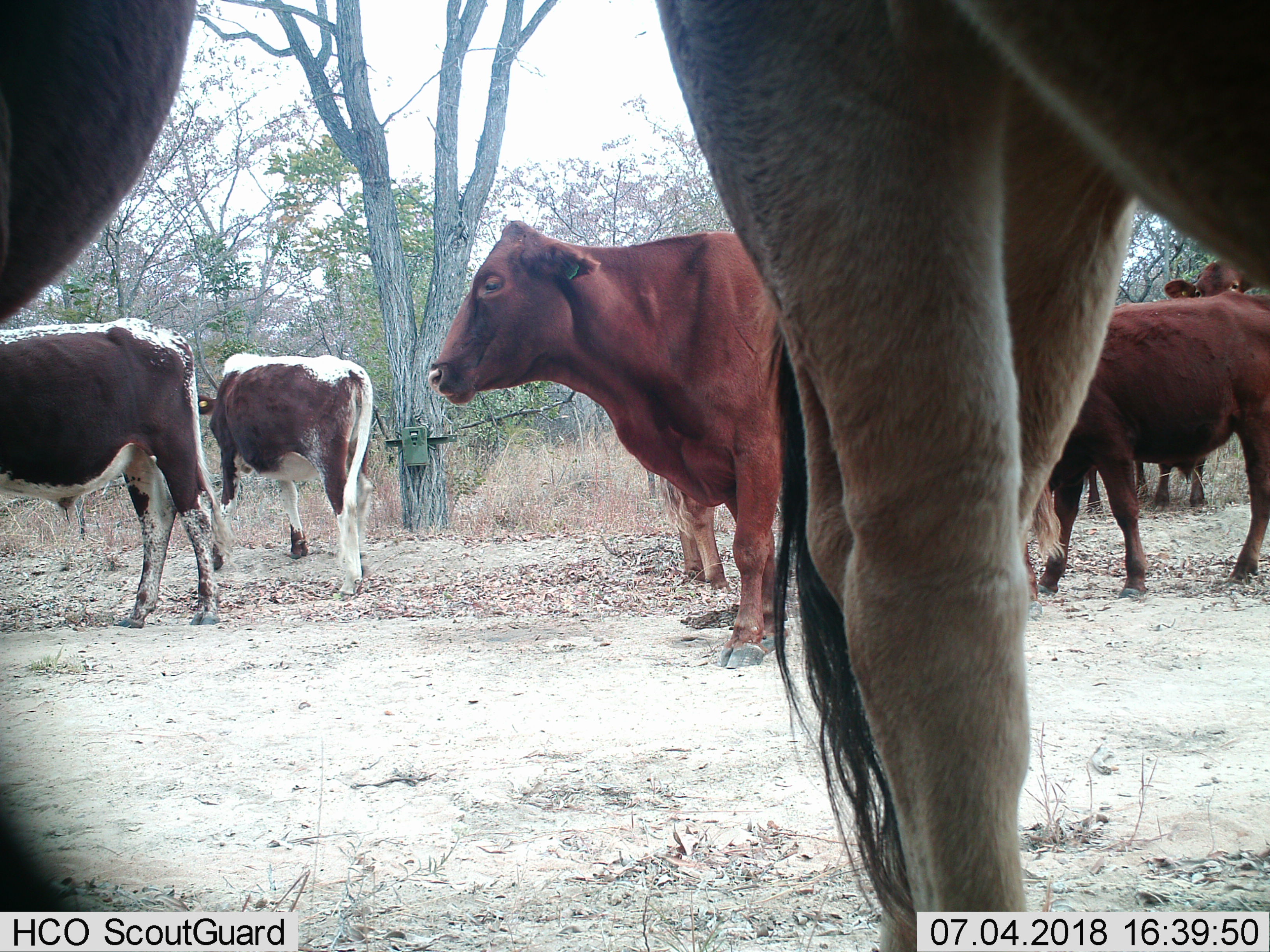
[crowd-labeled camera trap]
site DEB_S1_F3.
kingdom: Animalia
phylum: Chordata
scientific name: Vertebrata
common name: domestic animal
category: domesticanimal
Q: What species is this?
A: Domesticanimal (domestic animal) (Vertebrata).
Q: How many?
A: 7.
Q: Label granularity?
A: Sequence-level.